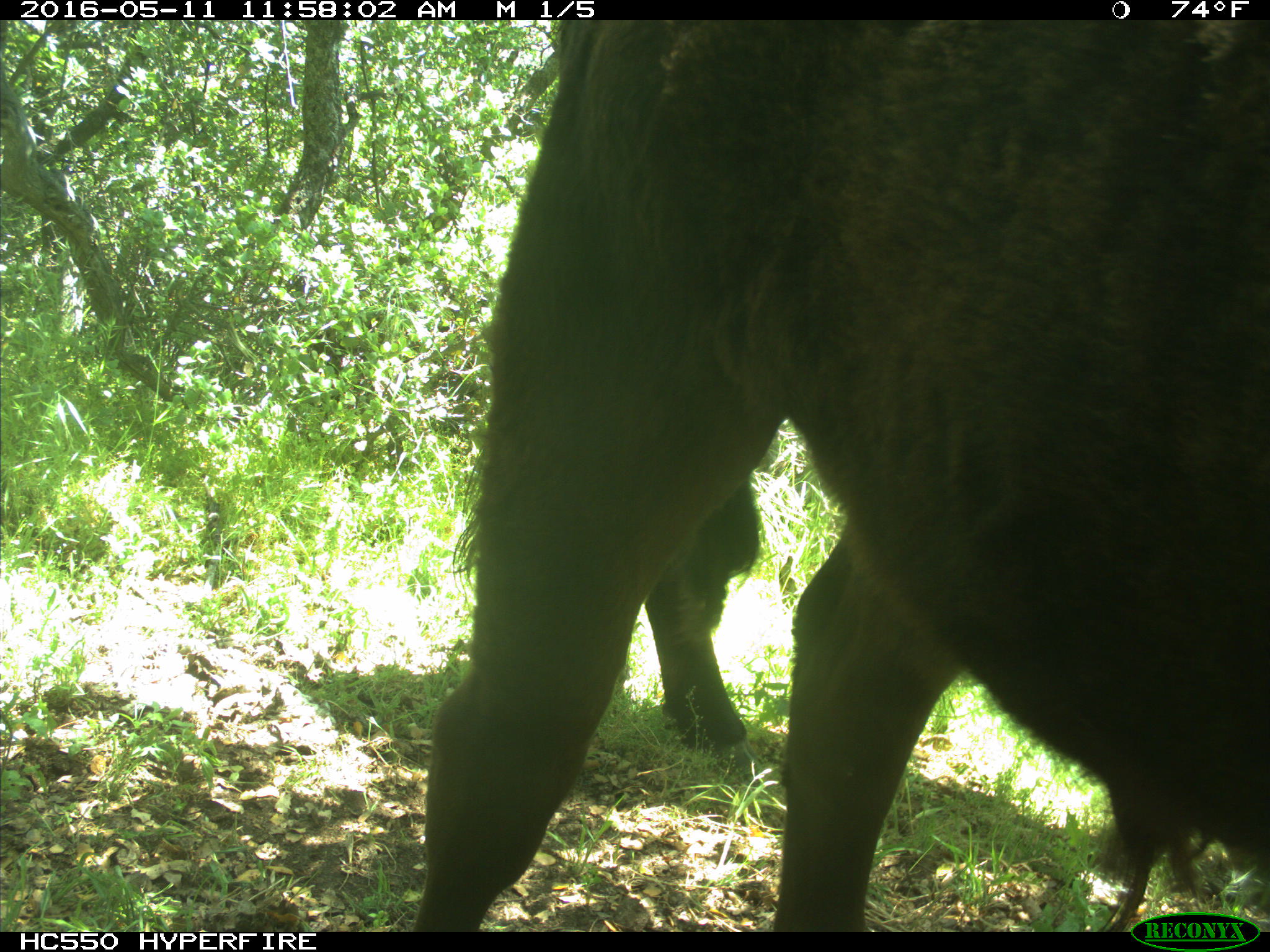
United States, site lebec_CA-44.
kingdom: Animalia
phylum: Chordata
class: Mammalia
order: Artiodactyla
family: Bovidae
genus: Bos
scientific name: Bos taurus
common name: domestic cow